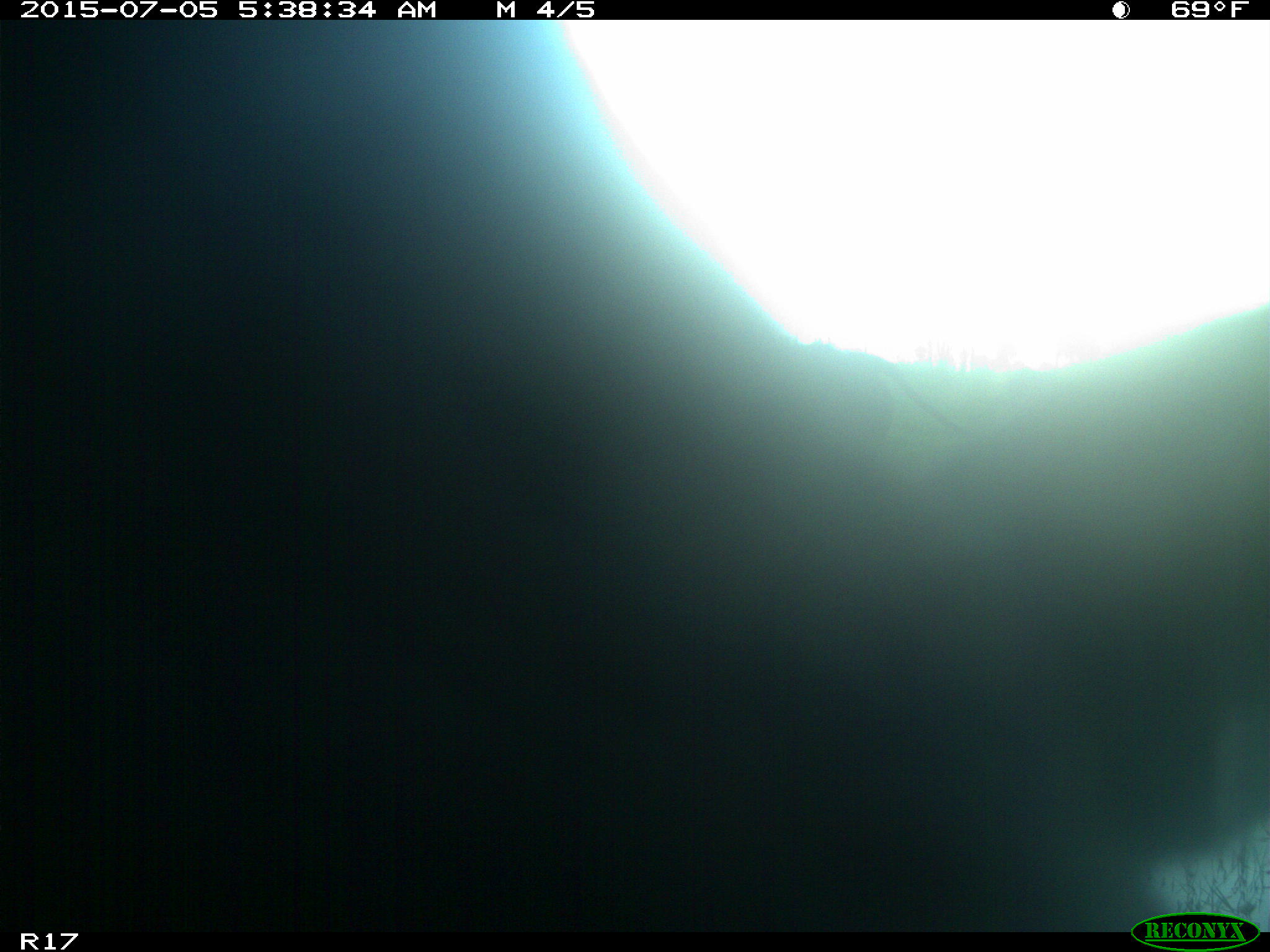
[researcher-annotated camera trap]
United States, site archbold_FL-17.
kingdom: Animalia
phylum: Chordata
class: Mammalia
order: Artiodactyla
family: Bovidae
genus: Bos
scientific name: Bos taurus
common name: domestic cow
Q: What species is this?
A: Bos taurus (domestic cow).